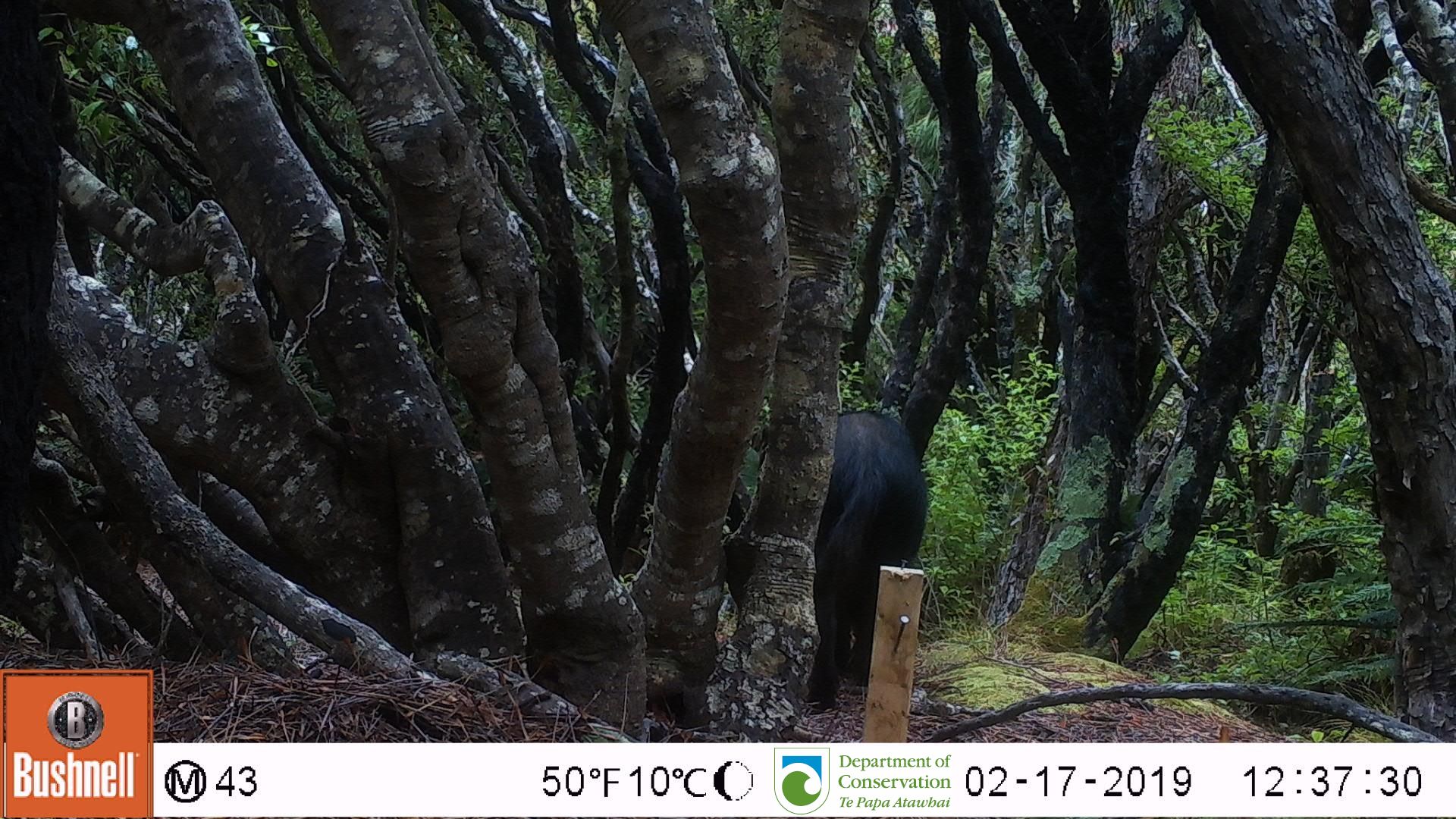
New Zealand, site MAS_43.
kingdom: Animalia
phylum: Chordata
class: Mammalia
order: Artiodactyla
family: Suidae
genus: Sus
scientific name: Sus scrofa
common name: pig